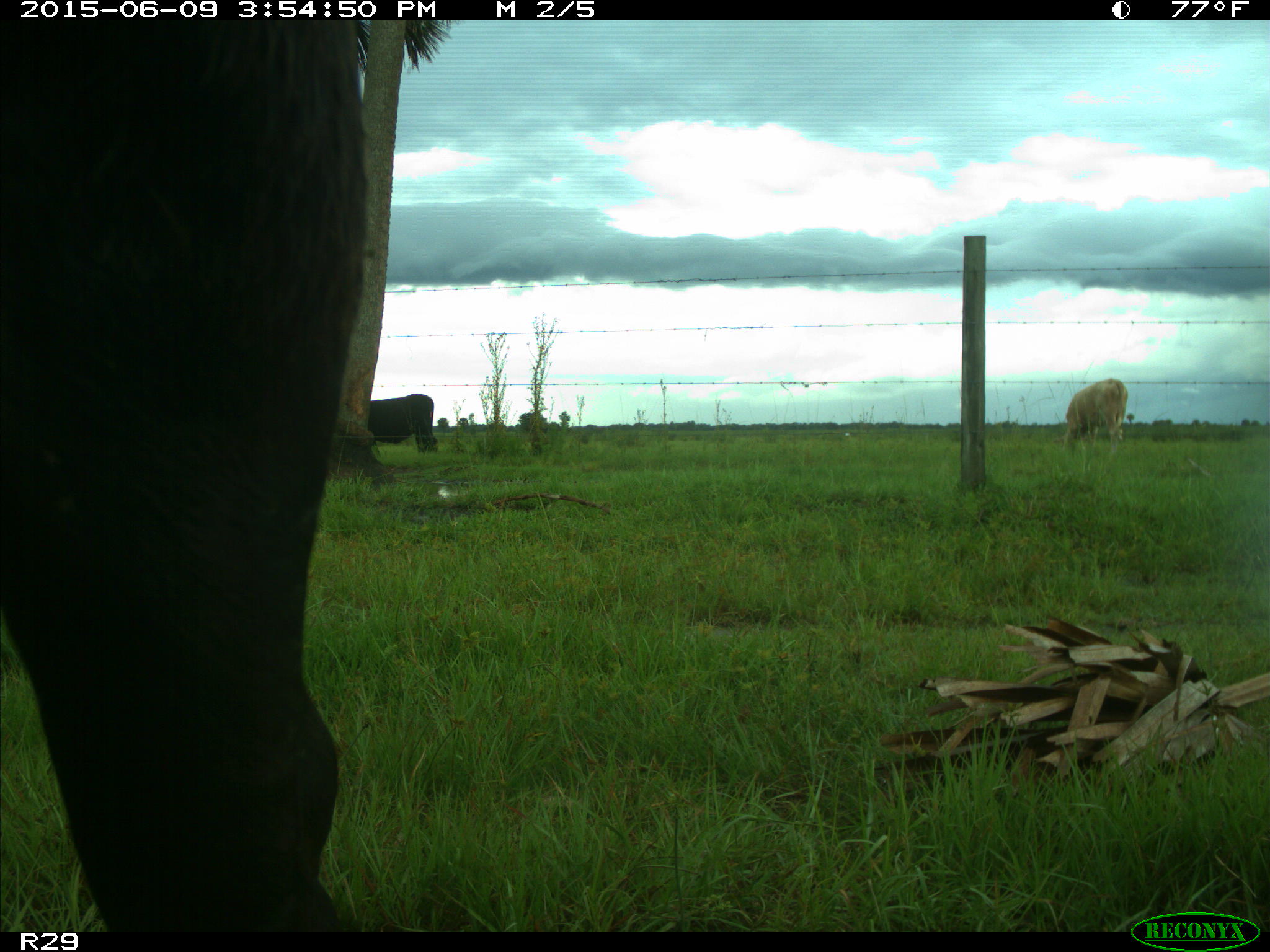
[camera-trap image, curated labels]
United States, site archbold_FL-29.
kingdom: Animalia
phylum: Chordata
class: Mammalia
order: Artiodactyla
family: Bovidae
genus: Bos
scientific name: Bos taurus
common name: domestic cow